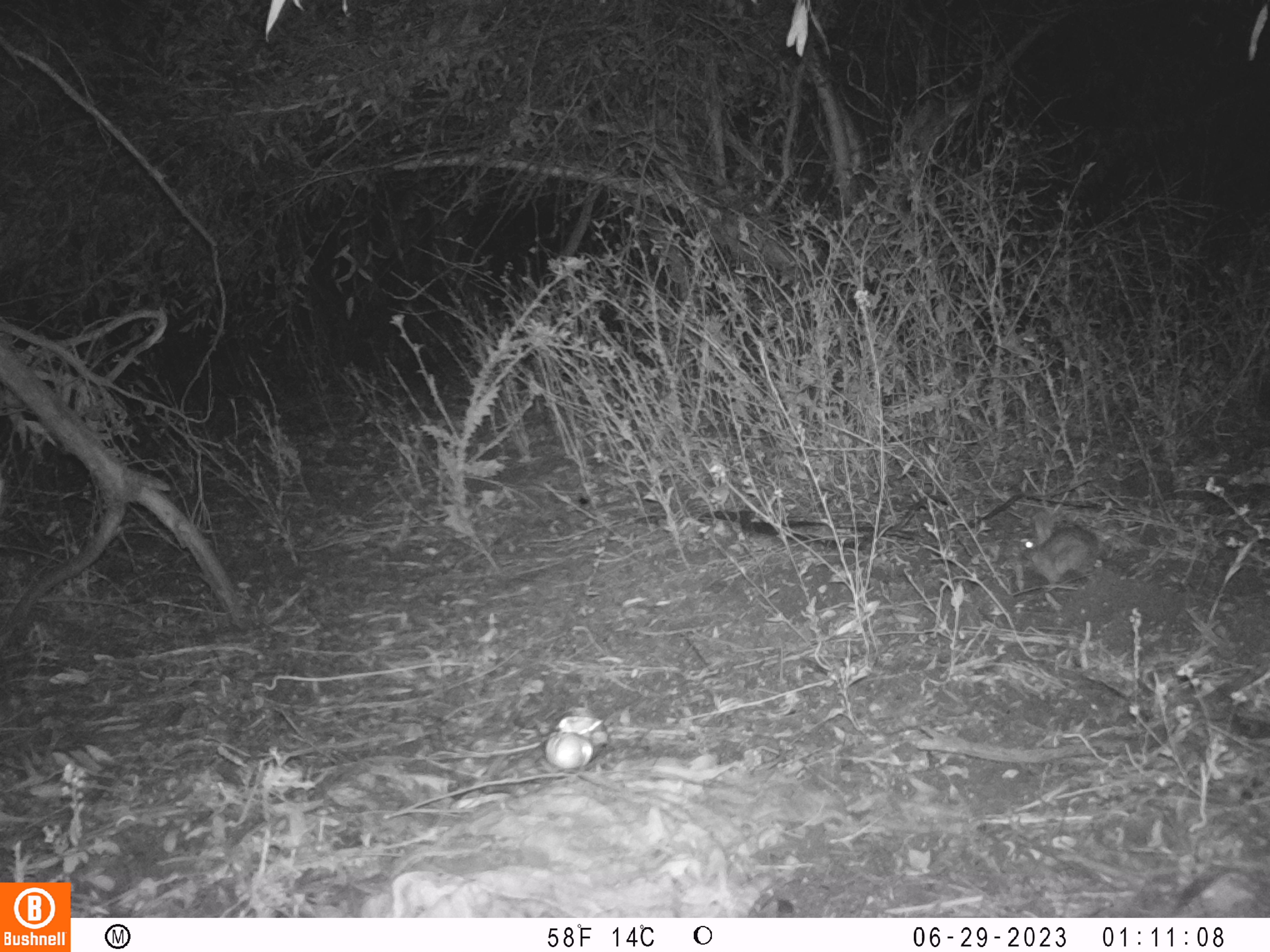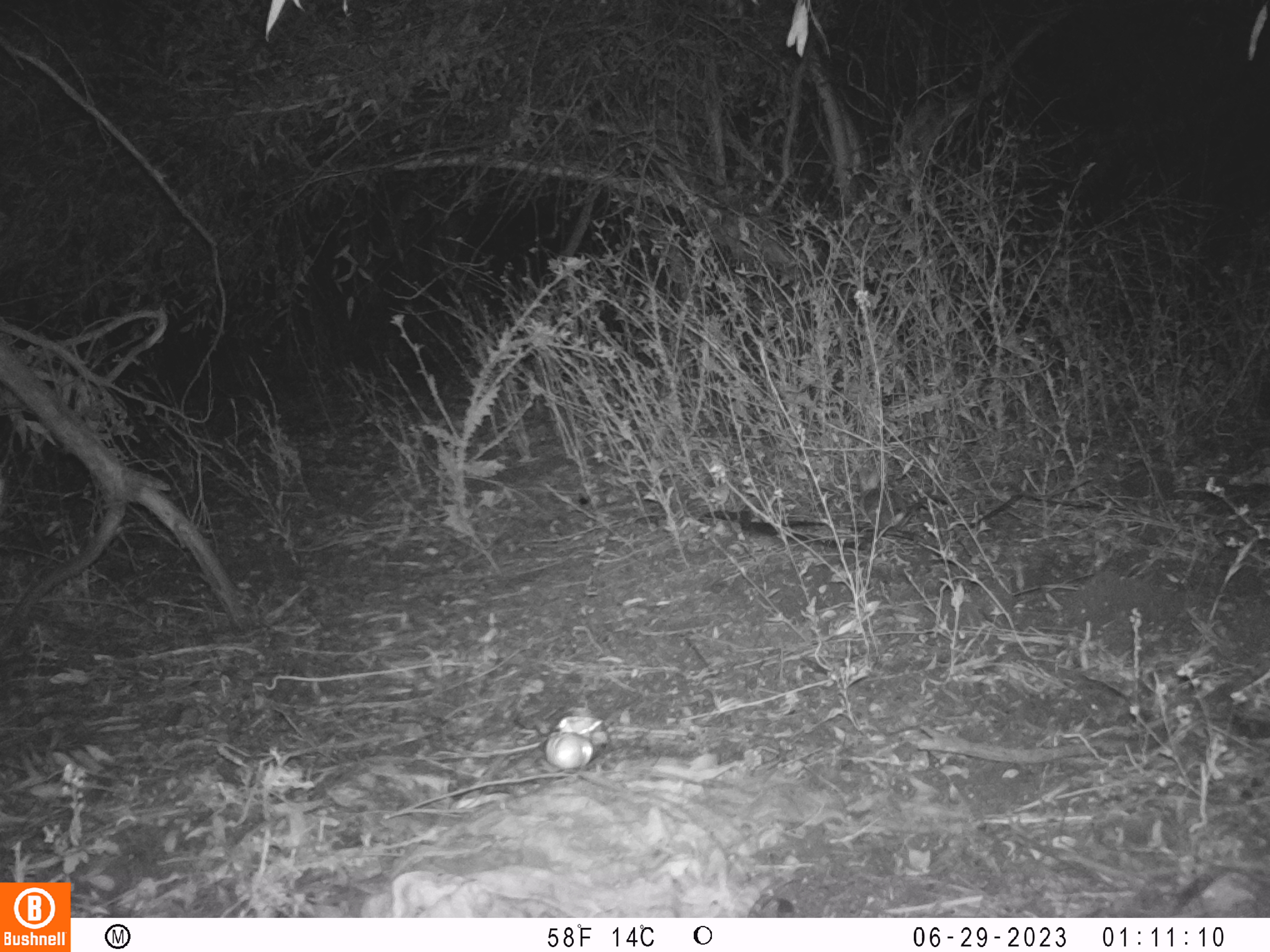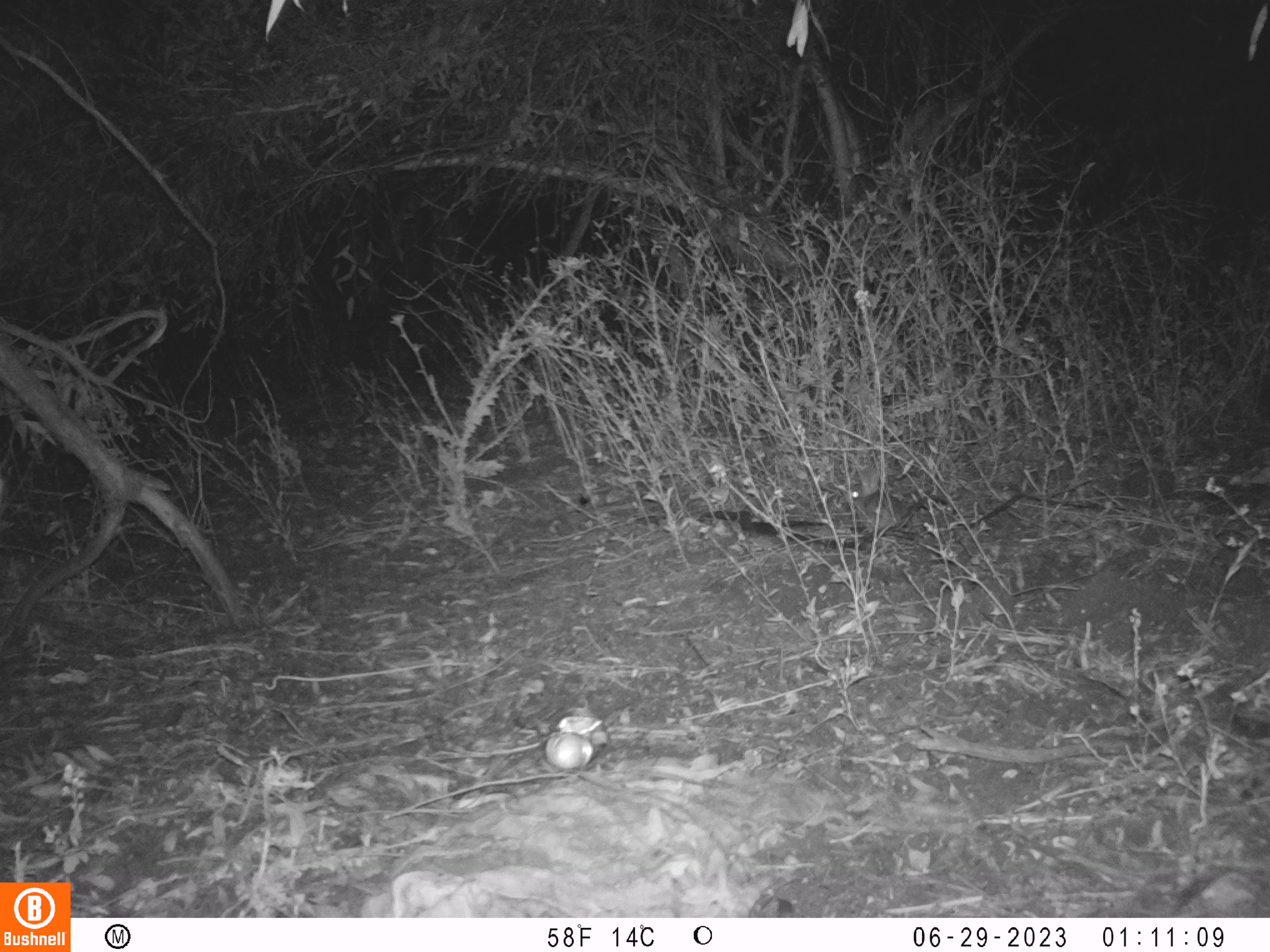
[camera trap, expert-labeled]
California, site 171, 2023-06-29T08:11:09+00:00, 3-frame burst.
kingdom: Animalia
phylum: Chordata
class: Mammalia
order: Lagomorpha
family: Leporidae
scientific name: Leporidae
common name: rabbit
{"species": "rabbit (Leporidae)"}